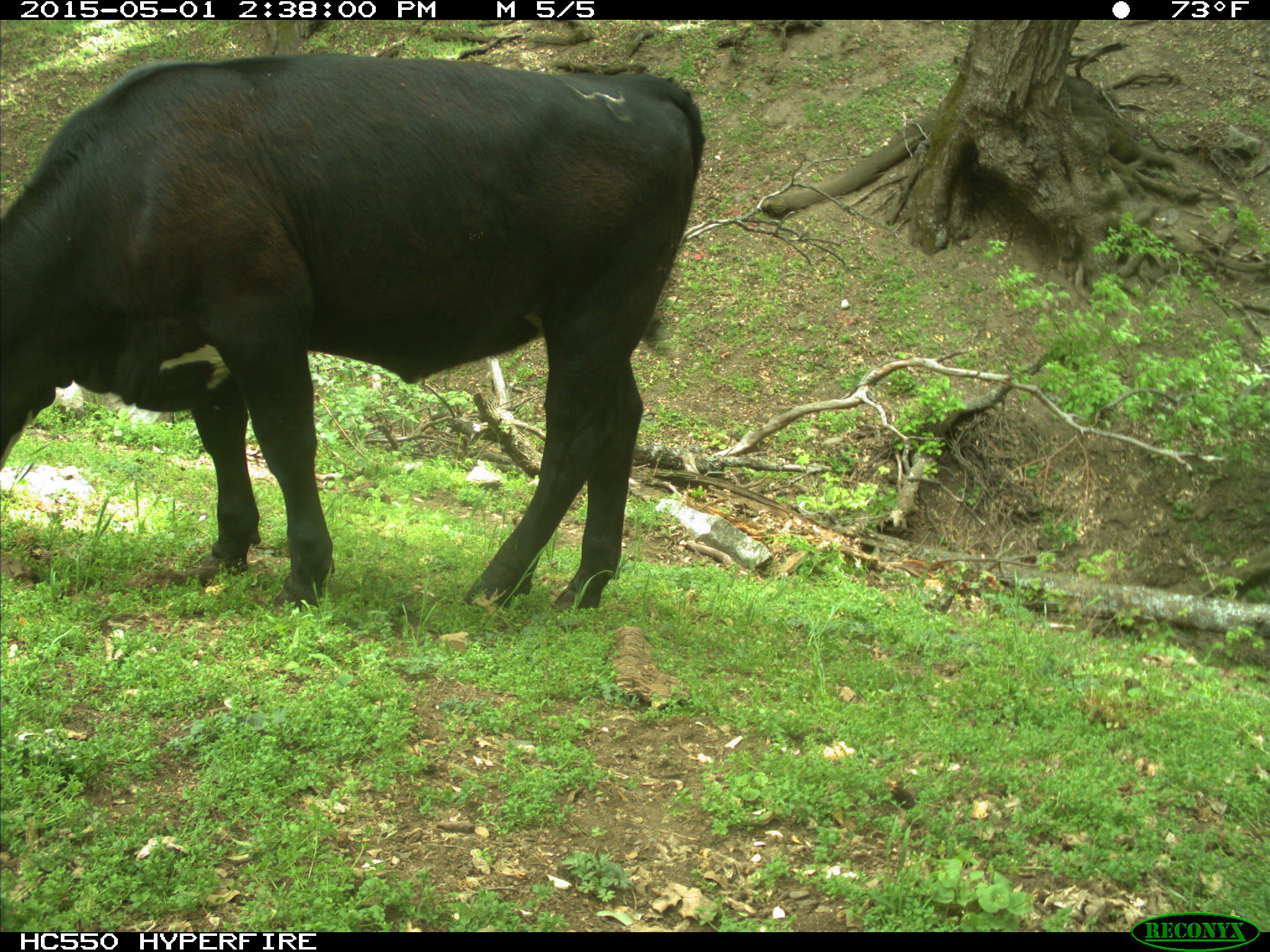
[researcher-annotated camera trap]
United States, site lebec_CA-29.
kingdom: Animalia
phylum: Chordata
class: Mammalia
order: Artiodactyla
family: Bovidae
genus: Bos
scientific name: Bos taurus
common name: domestic cow